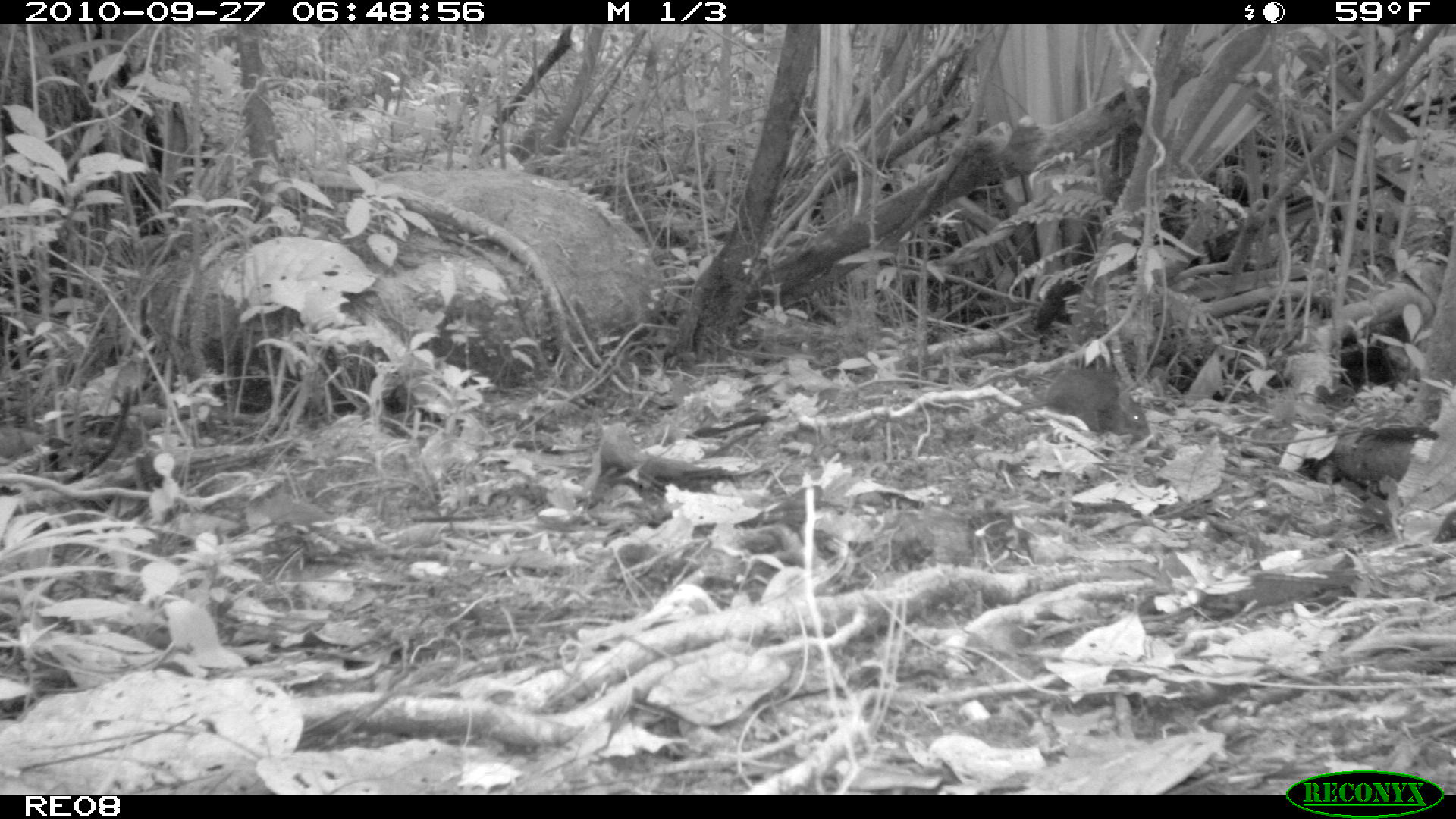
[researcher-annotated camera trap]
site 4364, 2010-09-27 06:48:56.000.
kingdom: Animalia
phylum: Chordata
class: Mammalia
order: Rodentia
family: Muridae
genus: Rattus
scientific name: Rattus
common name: rodent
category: unknown rat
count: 1